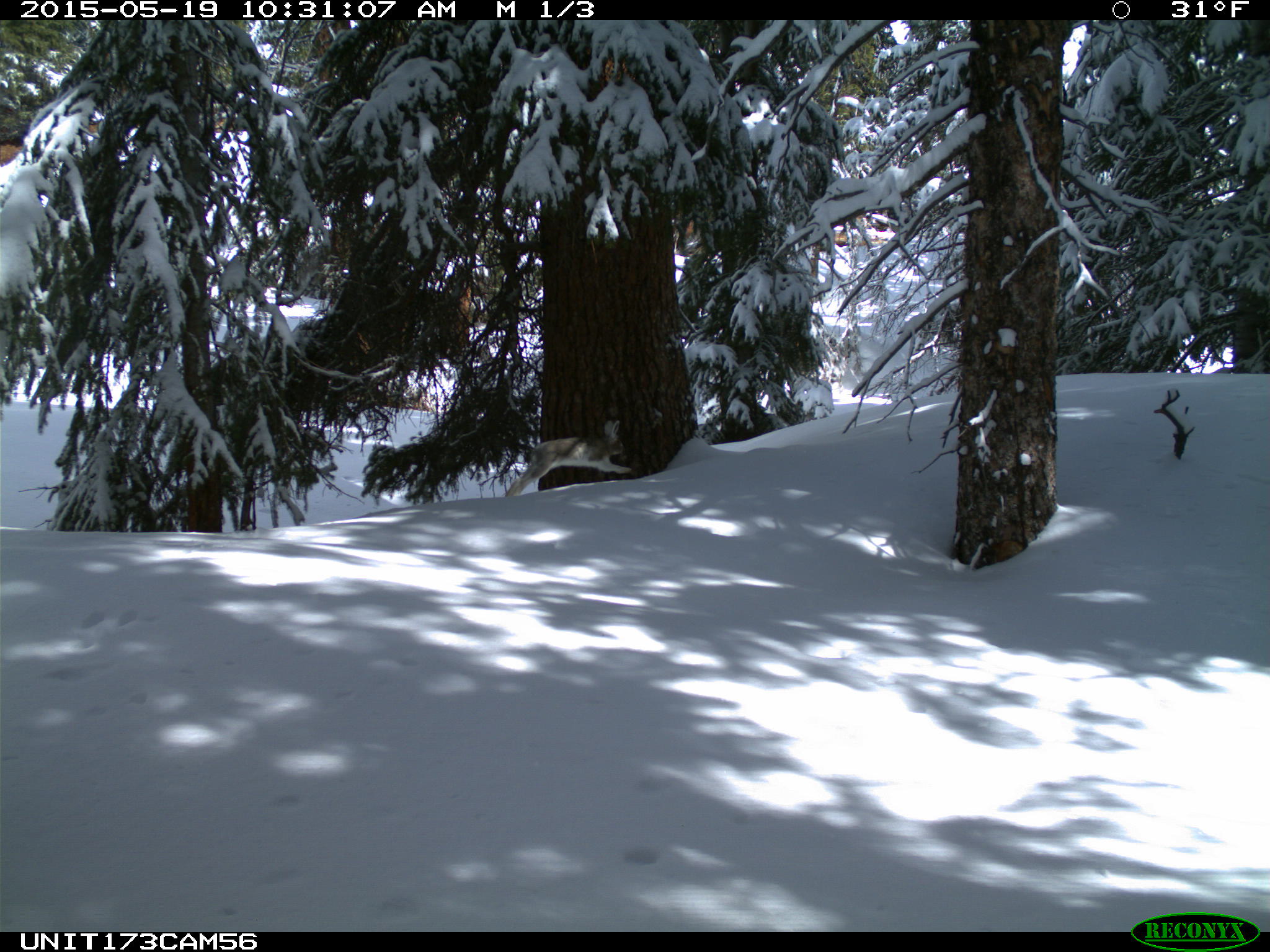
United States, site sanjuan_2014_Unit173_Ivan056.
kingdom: Animalia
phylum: Chordata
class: Mammalia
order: Lagomorpha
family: Leporidae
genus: Lepus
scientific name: Lepus americanus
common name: snowshoe hare